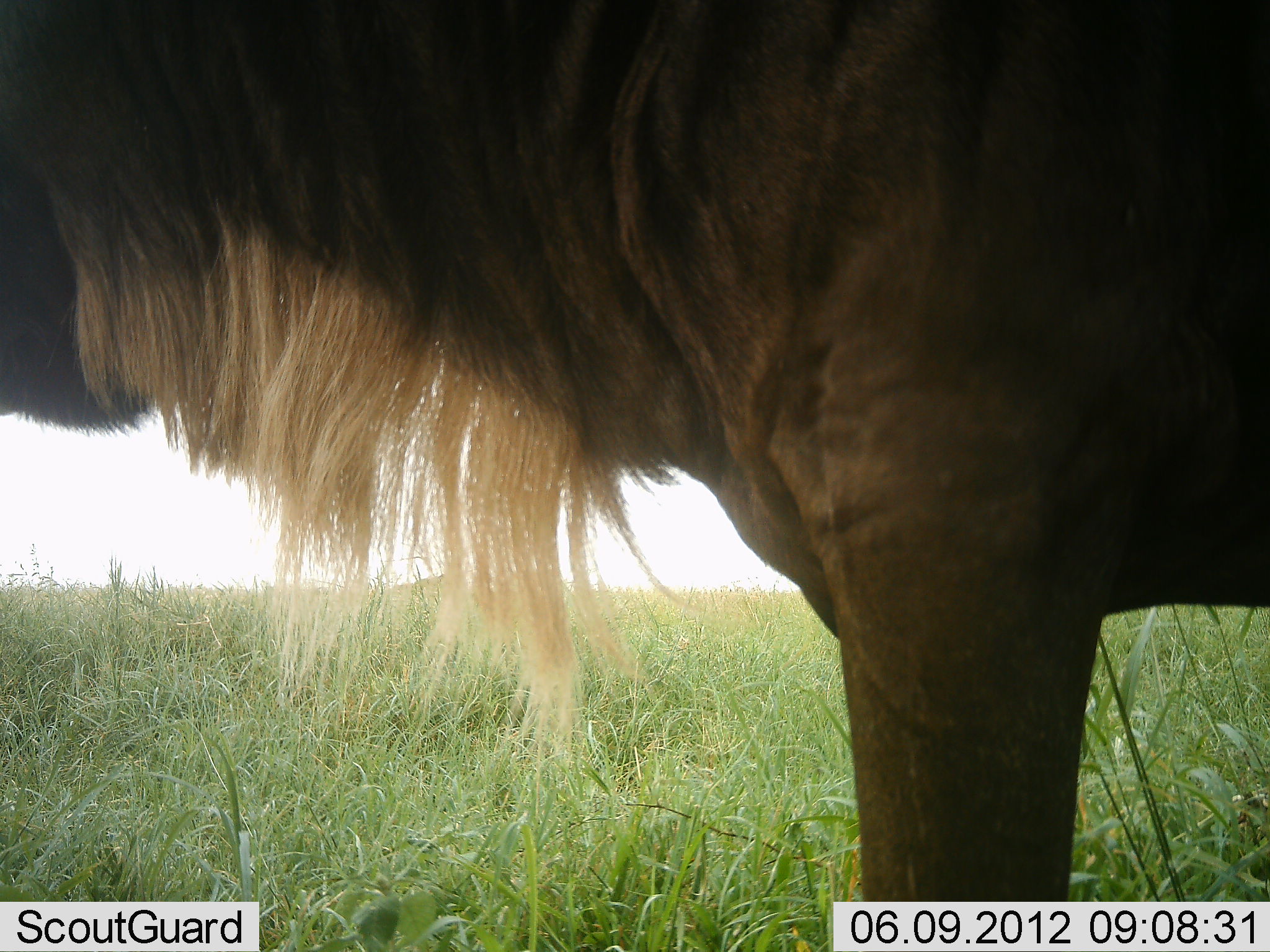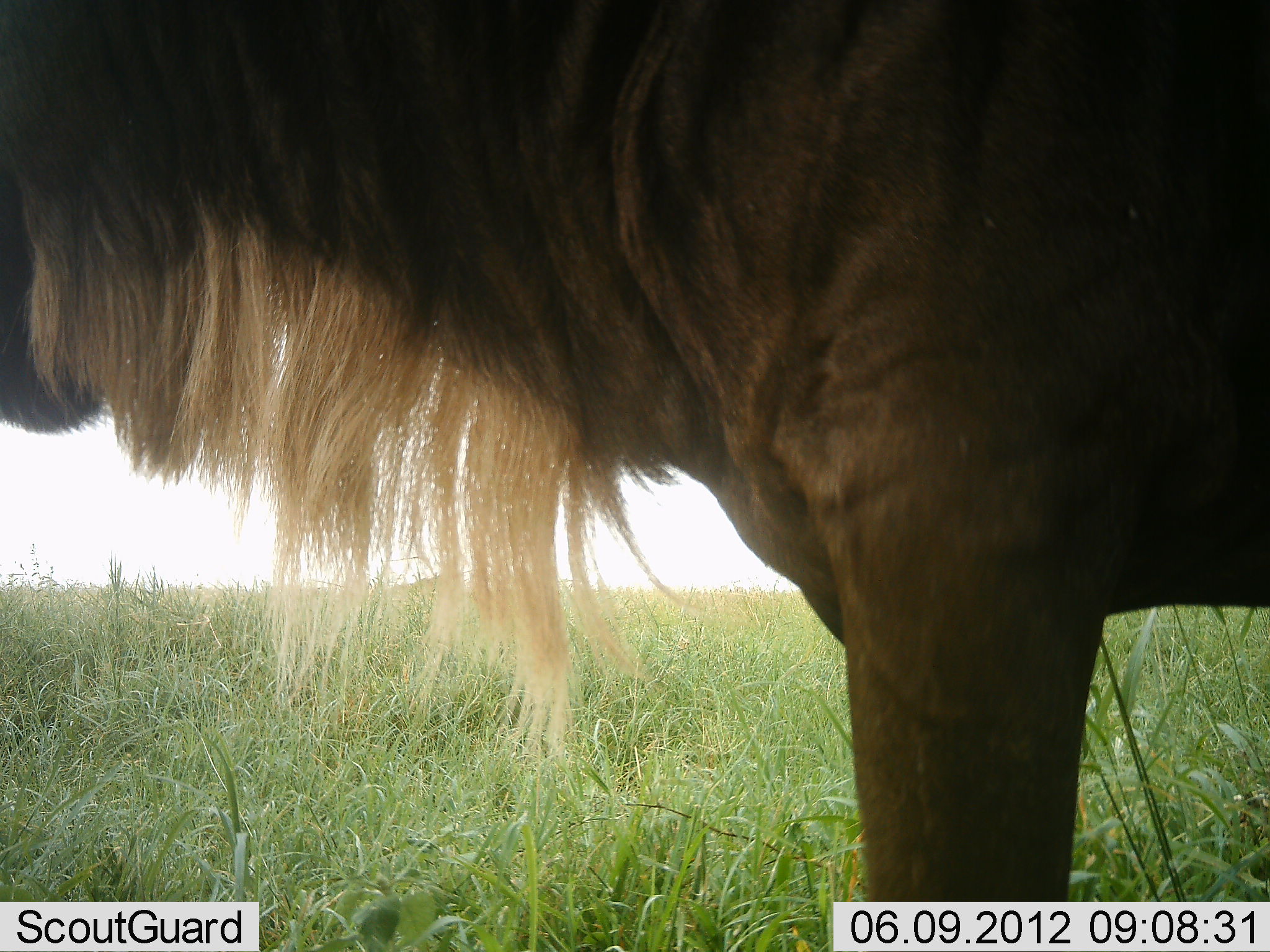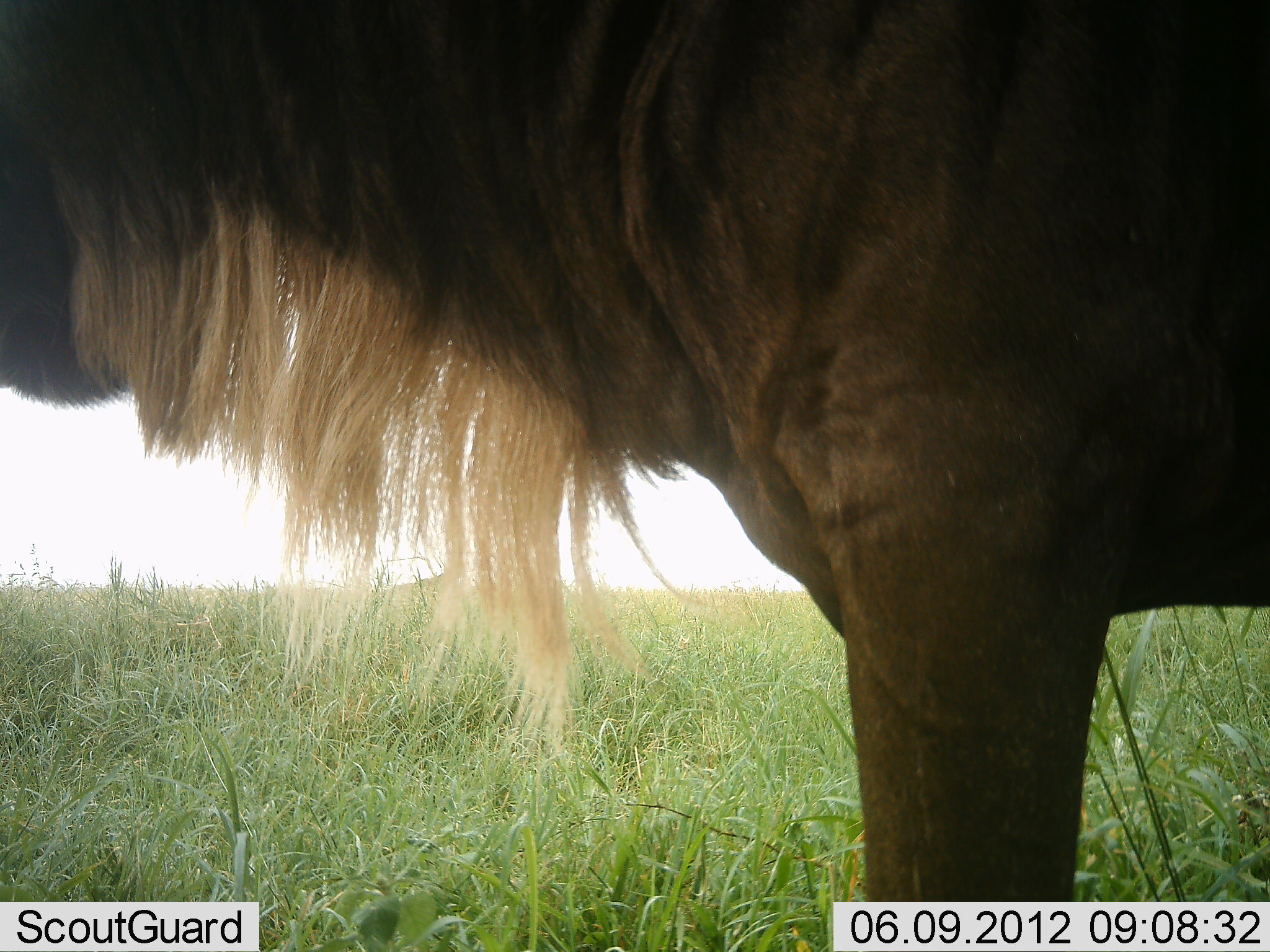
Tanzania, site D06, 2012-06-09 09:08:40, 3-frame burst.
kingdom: Animalia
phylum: Chordata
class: Mammalia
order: Artiodactyla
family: Bovidae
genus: Connochaetes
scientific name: Connochaetes taurinus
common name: blue wildebeest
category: wildebeest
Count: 1.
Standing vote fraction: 100%.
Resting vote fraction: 0%.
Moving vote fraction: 0%.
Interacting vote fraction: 0%.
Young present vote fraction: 0%.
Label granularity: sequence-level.